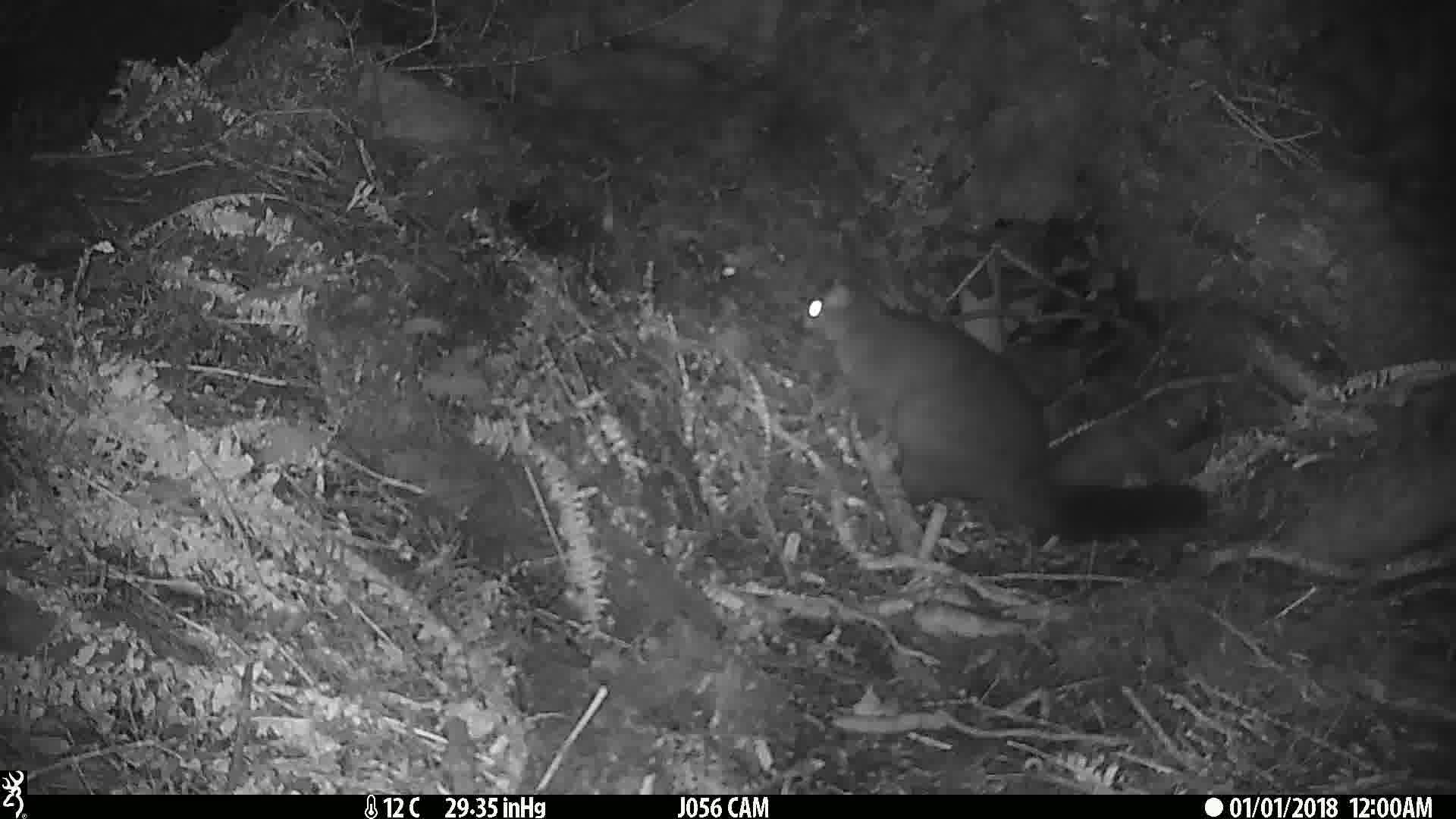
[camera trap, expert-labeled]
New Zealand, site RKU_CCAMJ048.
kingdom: Animalia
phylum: Chordata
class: Mammalia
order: Diprotodontia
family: Phalangeridae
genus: Trichosurus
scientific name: Trichosurus vulpecula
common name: common brushtail possum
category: possum